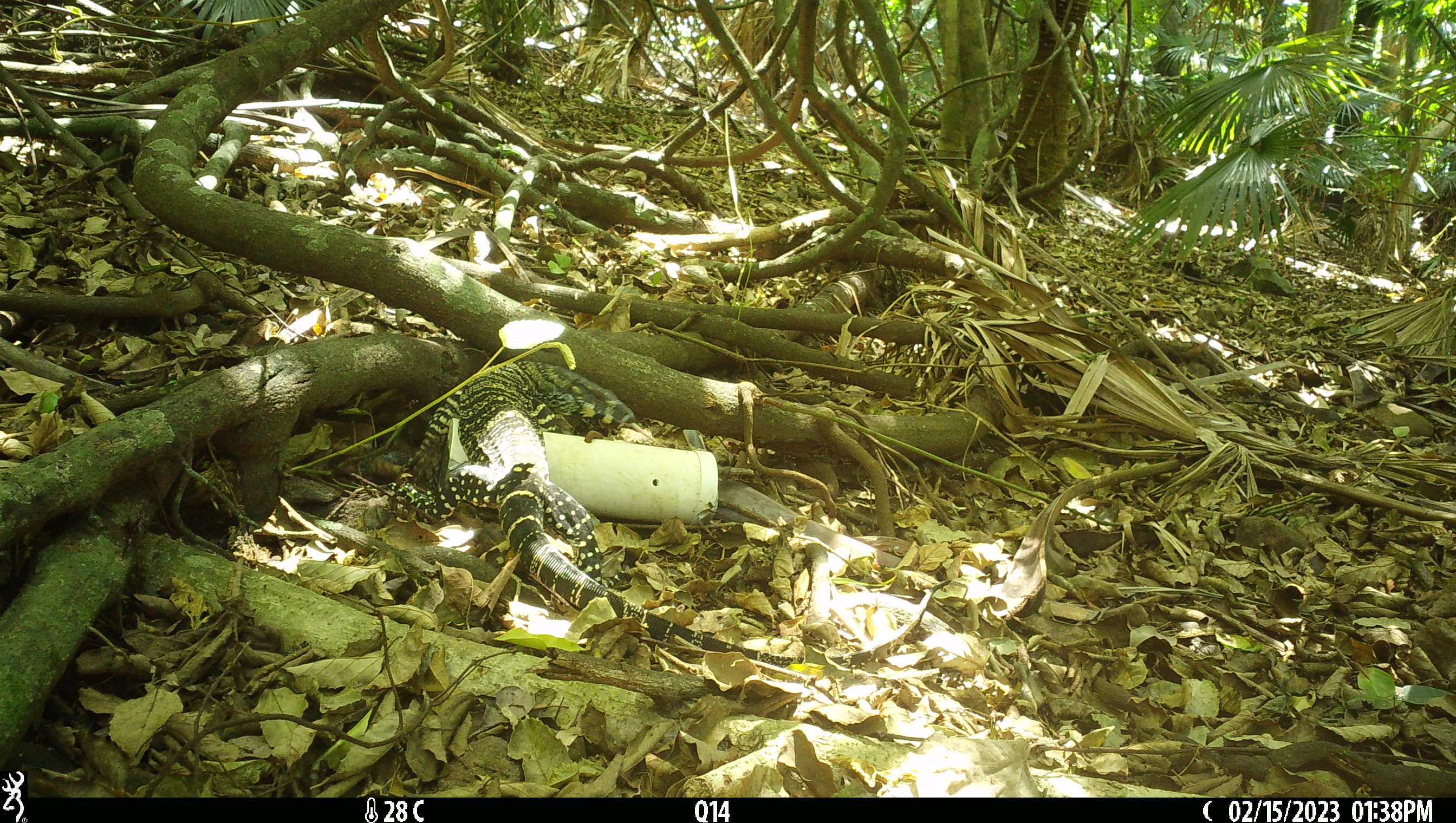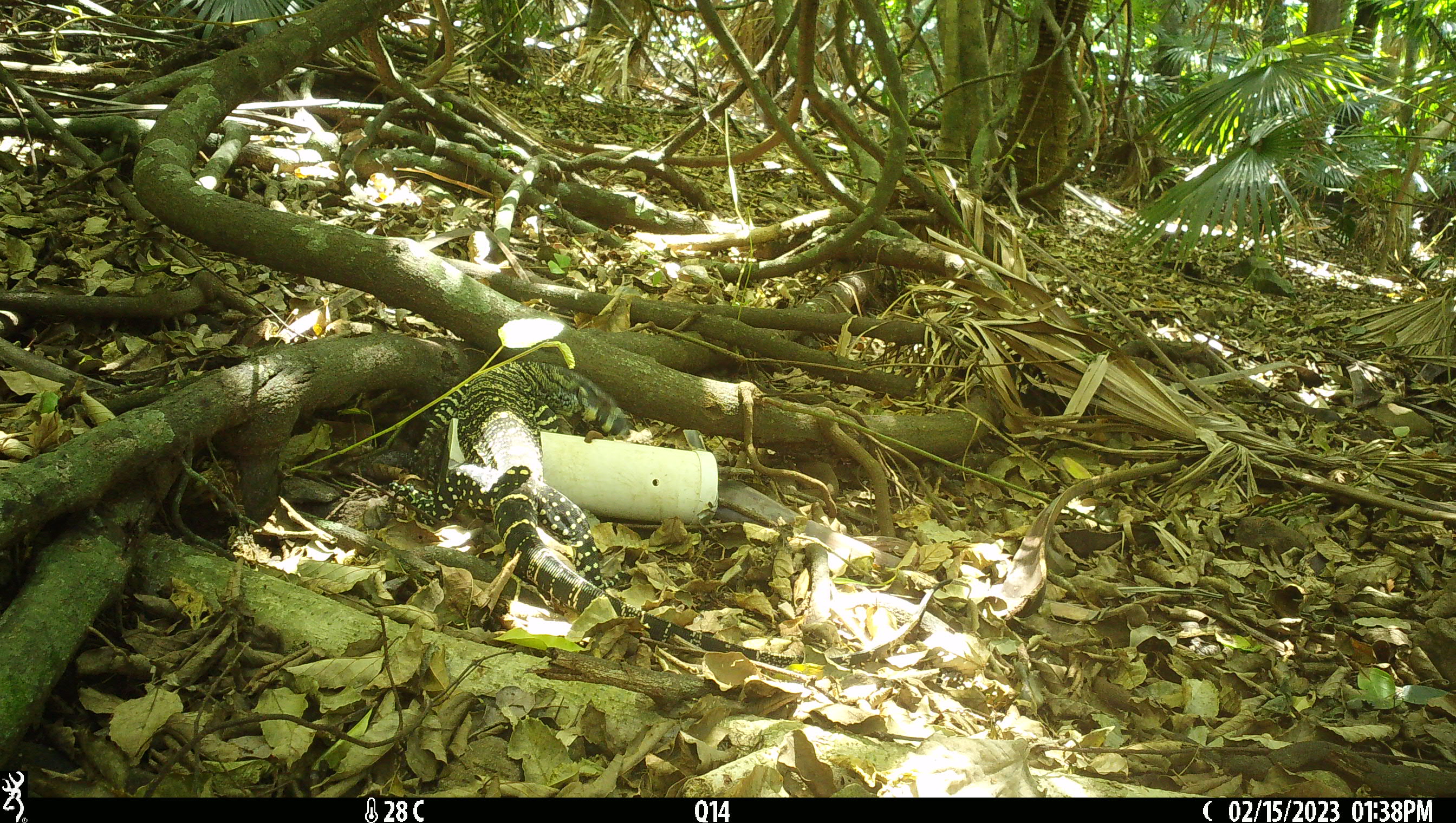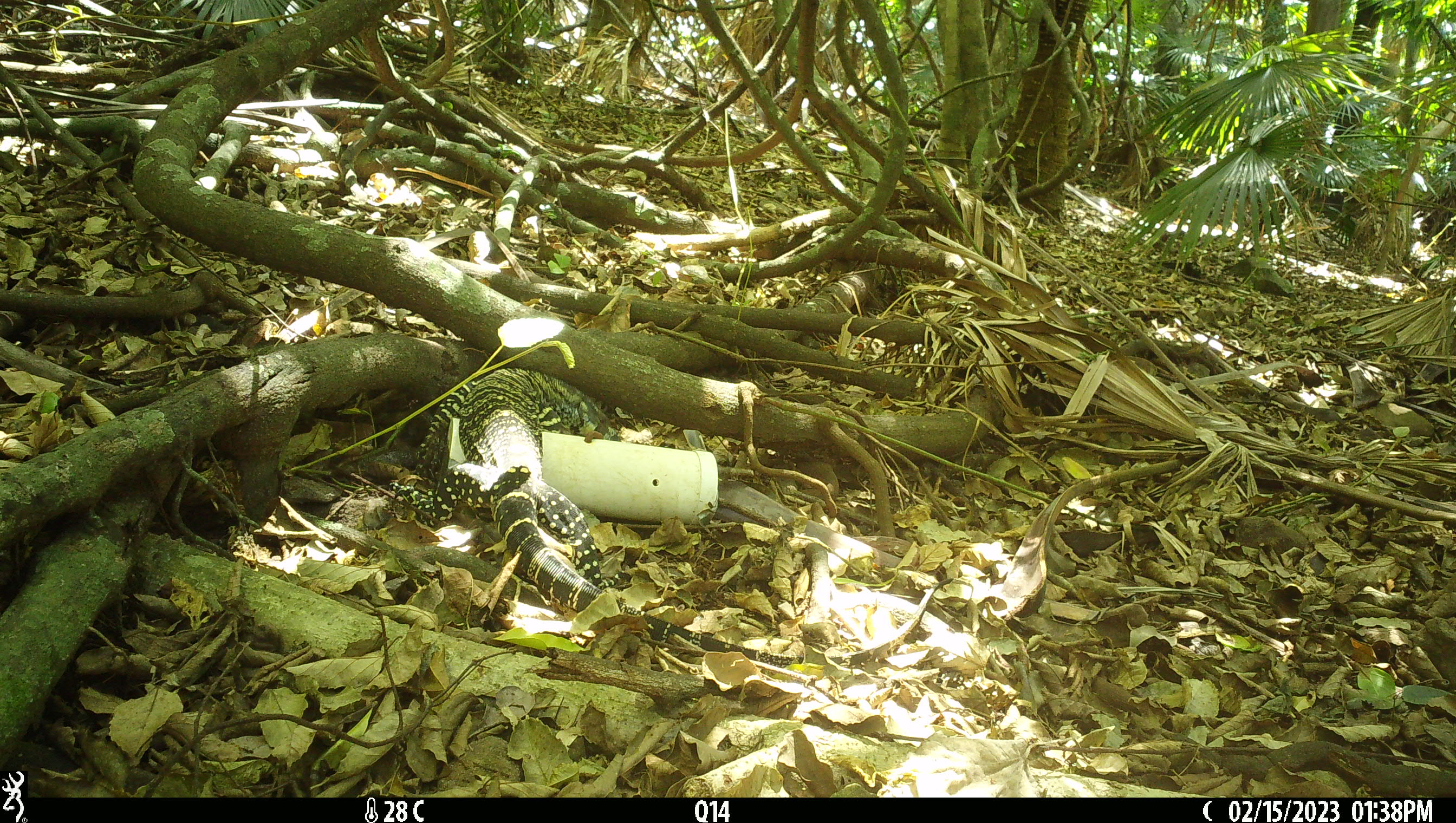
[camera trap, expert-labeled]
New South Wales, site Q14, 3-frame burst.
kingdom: Animalia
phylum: Chordata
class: Reptilia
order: Squamata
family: Varanidae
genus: Varanus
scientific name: Varanus varius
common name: lace monitor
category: goanna